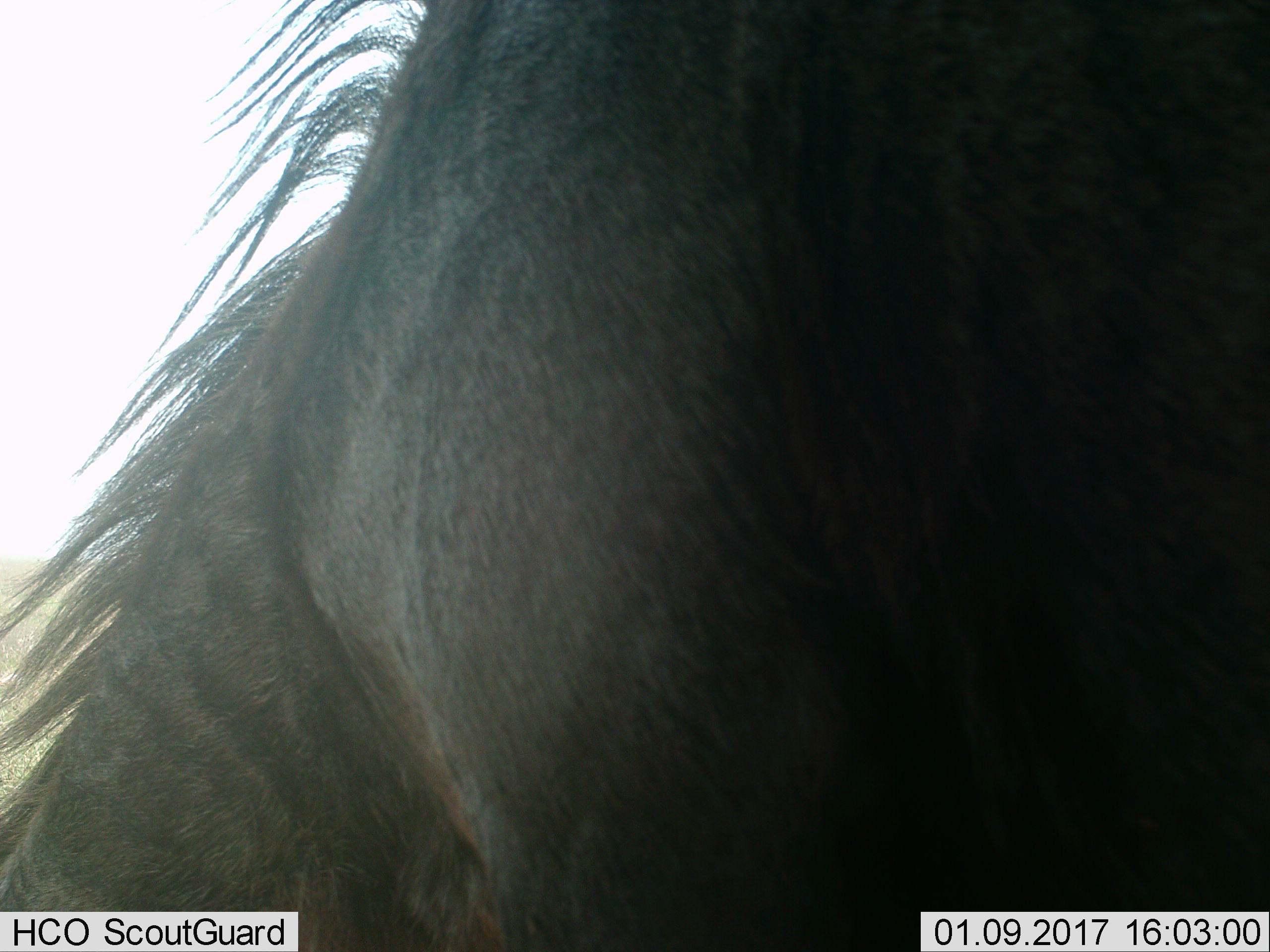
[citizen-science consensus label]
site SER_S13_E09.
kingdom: Animalia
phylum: Chordata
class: Mammalia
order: Artiodactyla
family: Bovidae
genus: Connochaetes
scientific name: Connochaetes taurinus taurinus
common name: blue wildebeest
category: wildebeestblue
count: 1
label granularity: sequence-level